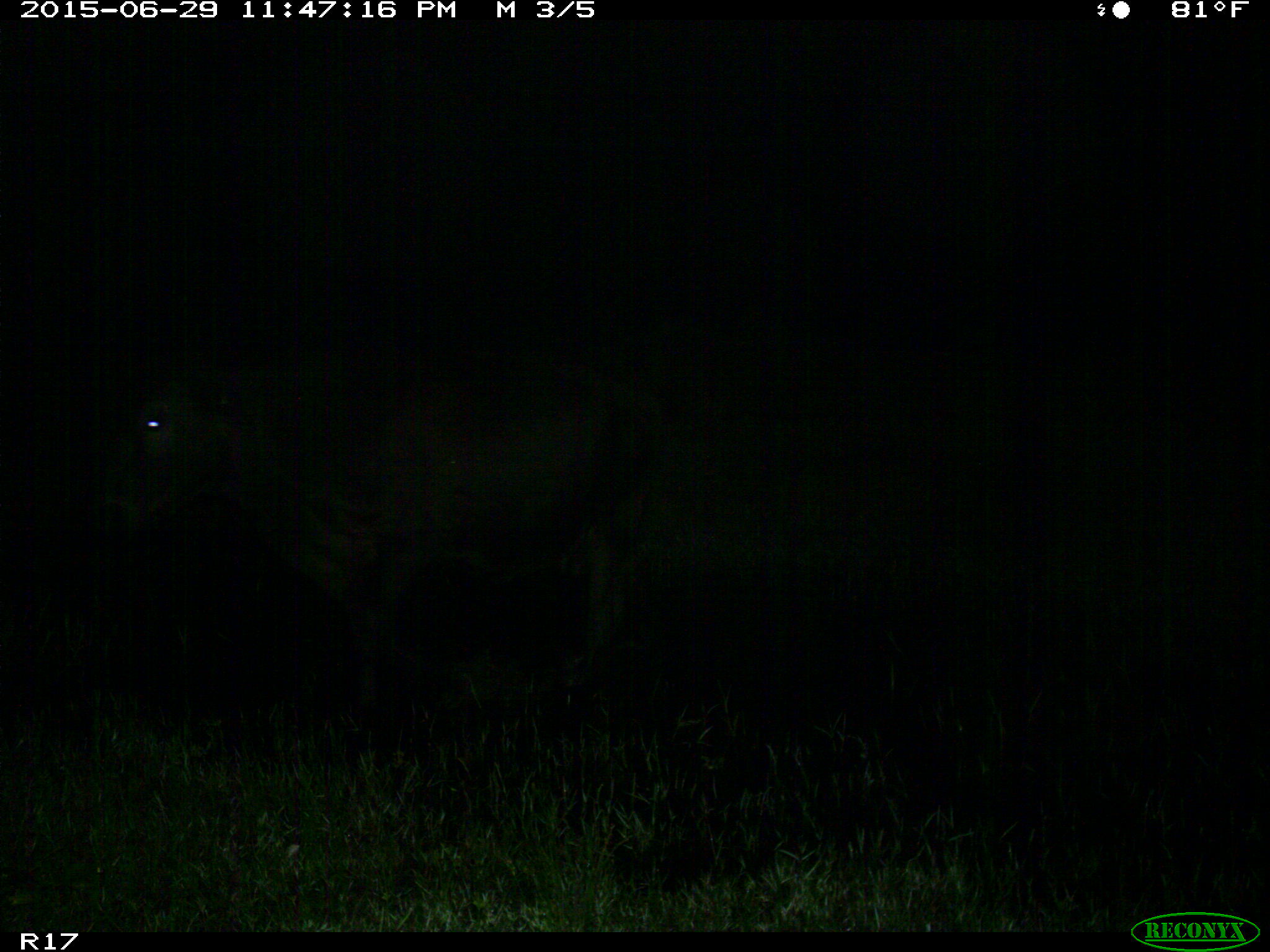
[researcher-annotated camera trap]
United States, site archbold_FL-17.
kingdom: Animalia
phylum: Chordata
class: Mammalia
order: Artiodactyla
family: Bovidae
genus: Bos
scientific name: Bos taurus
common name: domestic cow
Bos taurus (domestic cow).